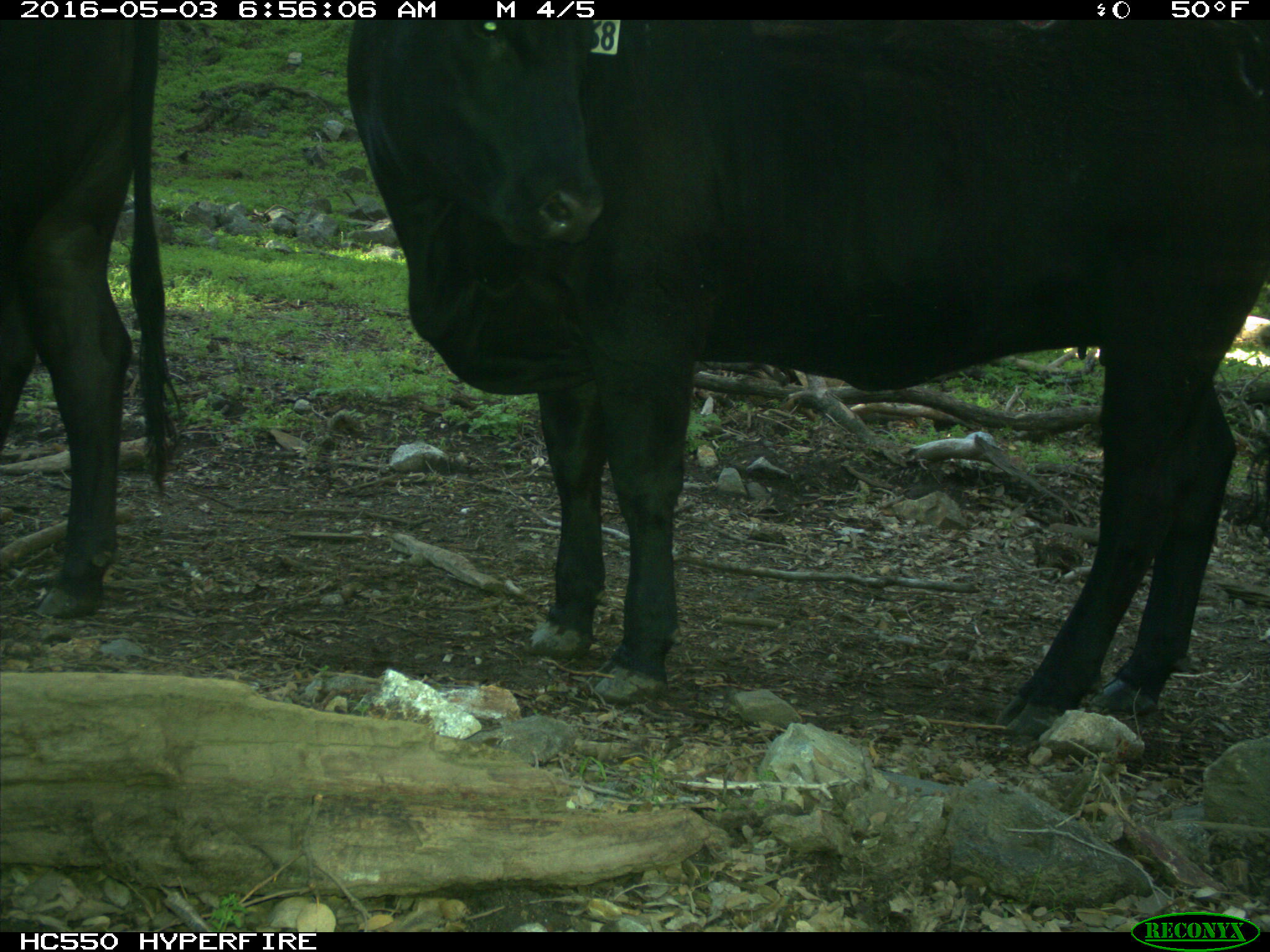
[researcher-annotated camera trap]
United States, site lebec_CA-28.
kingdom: Animalia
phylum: Chordata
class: Mammalia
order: Artiodactyla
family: Bovidae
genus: Bos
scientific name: Bos taurus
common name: domestic cow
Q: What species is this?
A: Bos taurus (domestic cow).